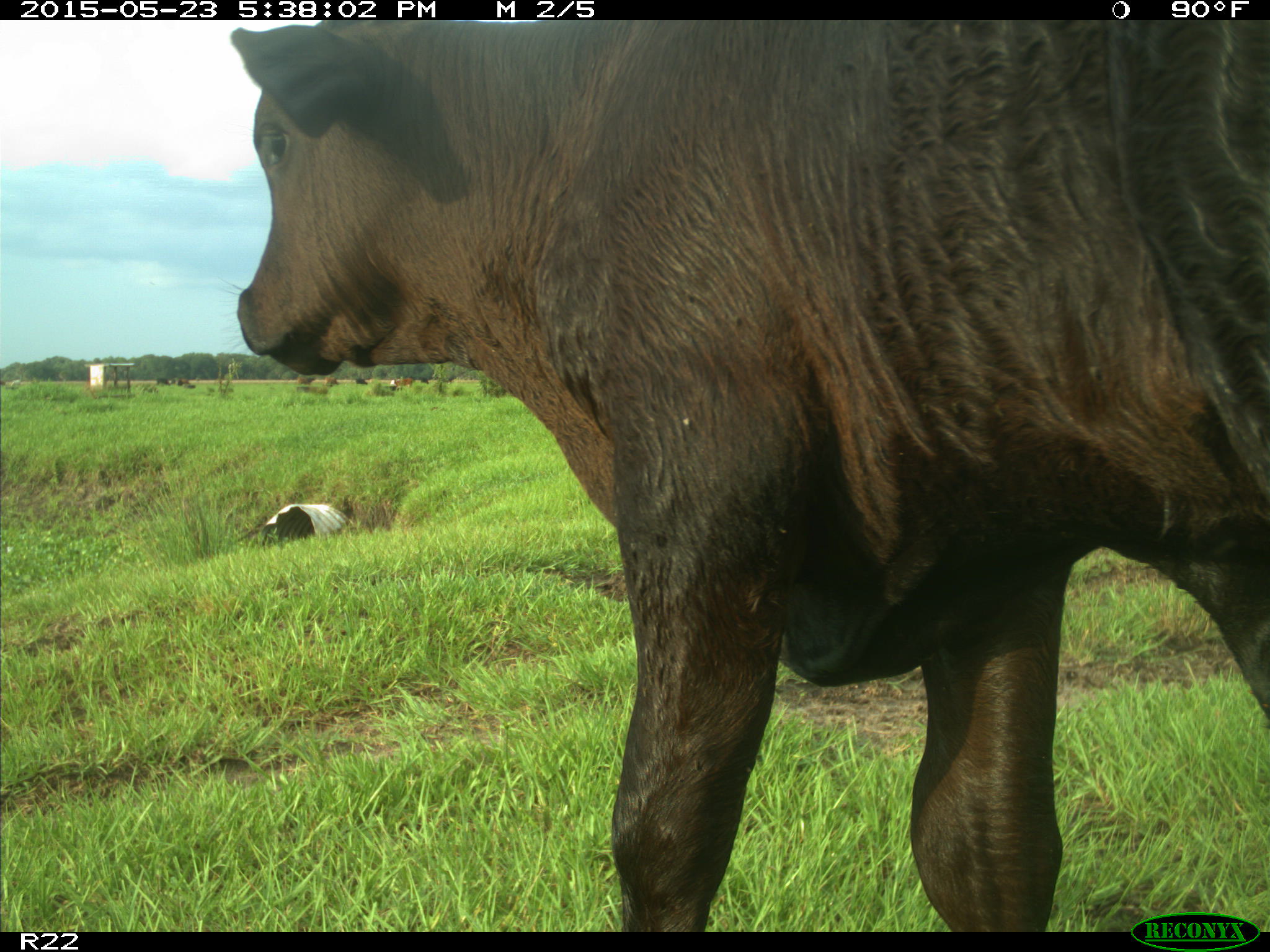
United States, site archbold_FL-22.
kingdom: Animalia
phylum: Chordata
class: Mammalia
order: Artiodactyla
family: Bovidae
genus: Bos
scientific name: Bos taurus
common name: domestic cow